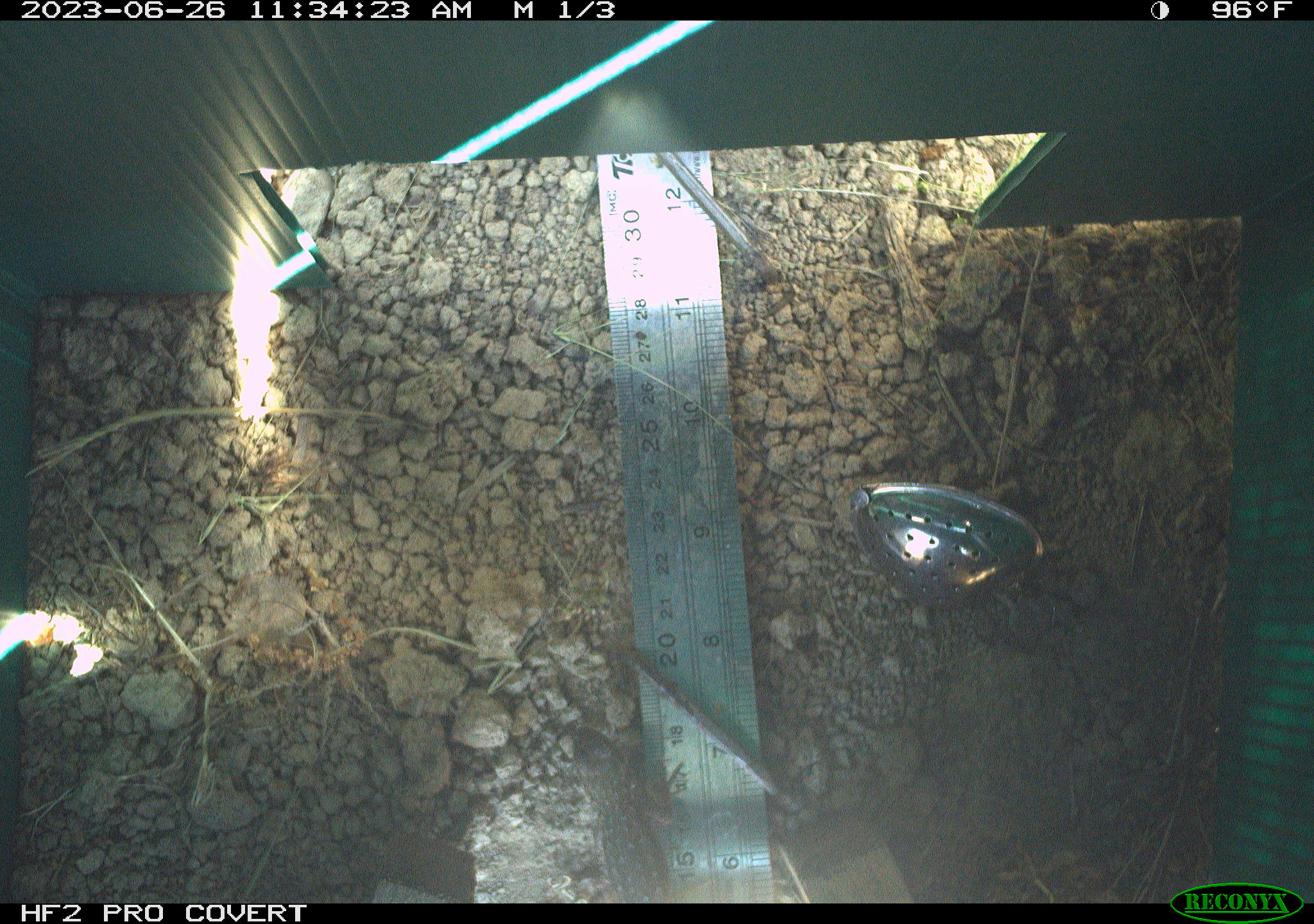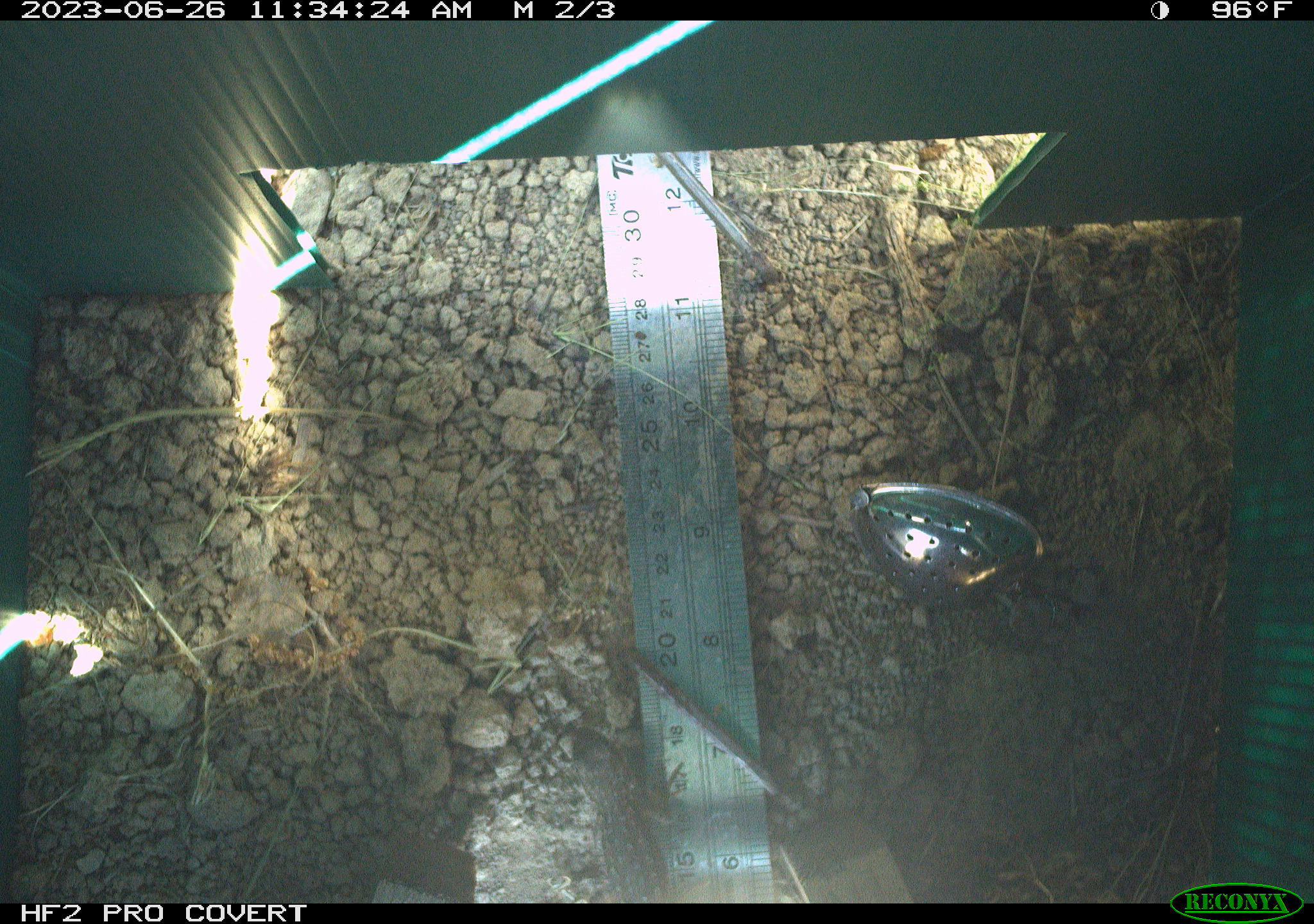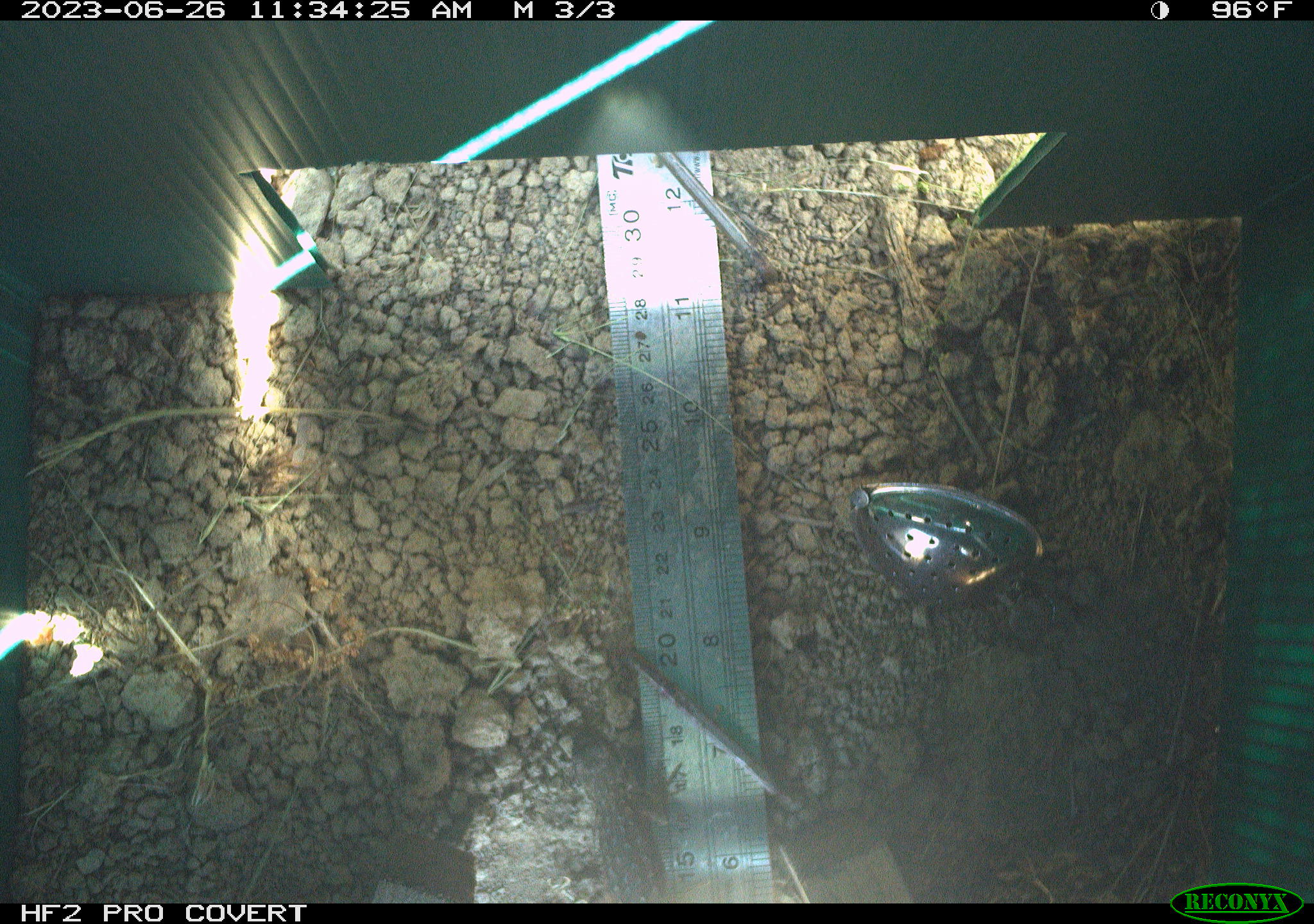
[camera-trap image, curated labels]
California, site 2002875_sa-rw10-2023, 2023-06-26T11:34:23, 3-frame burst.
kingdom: Animalia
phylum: Chordata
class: Reptilia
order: Squamata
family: Phrynosomatidae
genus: Sceloporus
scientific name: Sceloporus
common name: spiny lizards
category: sceloporus species